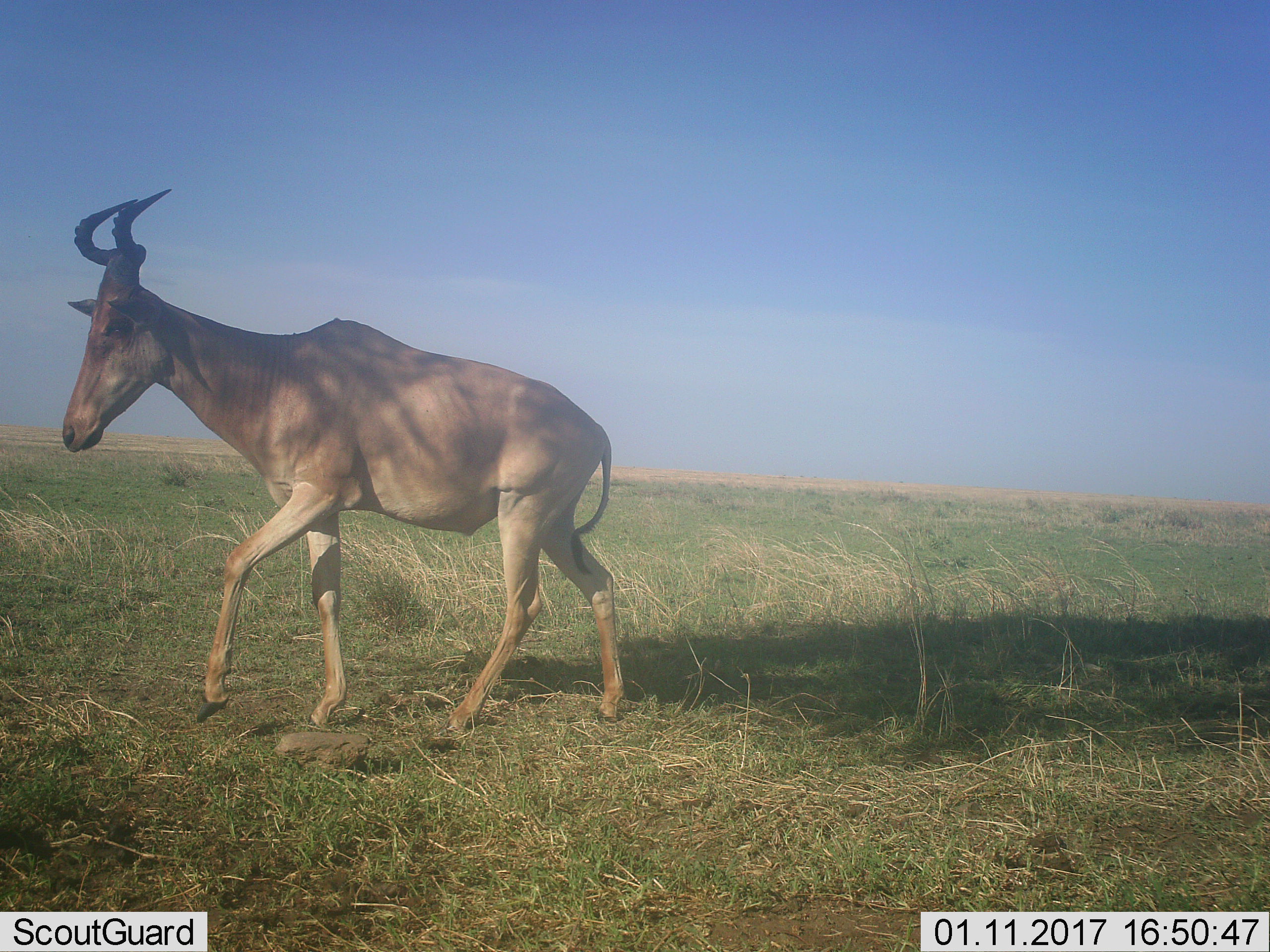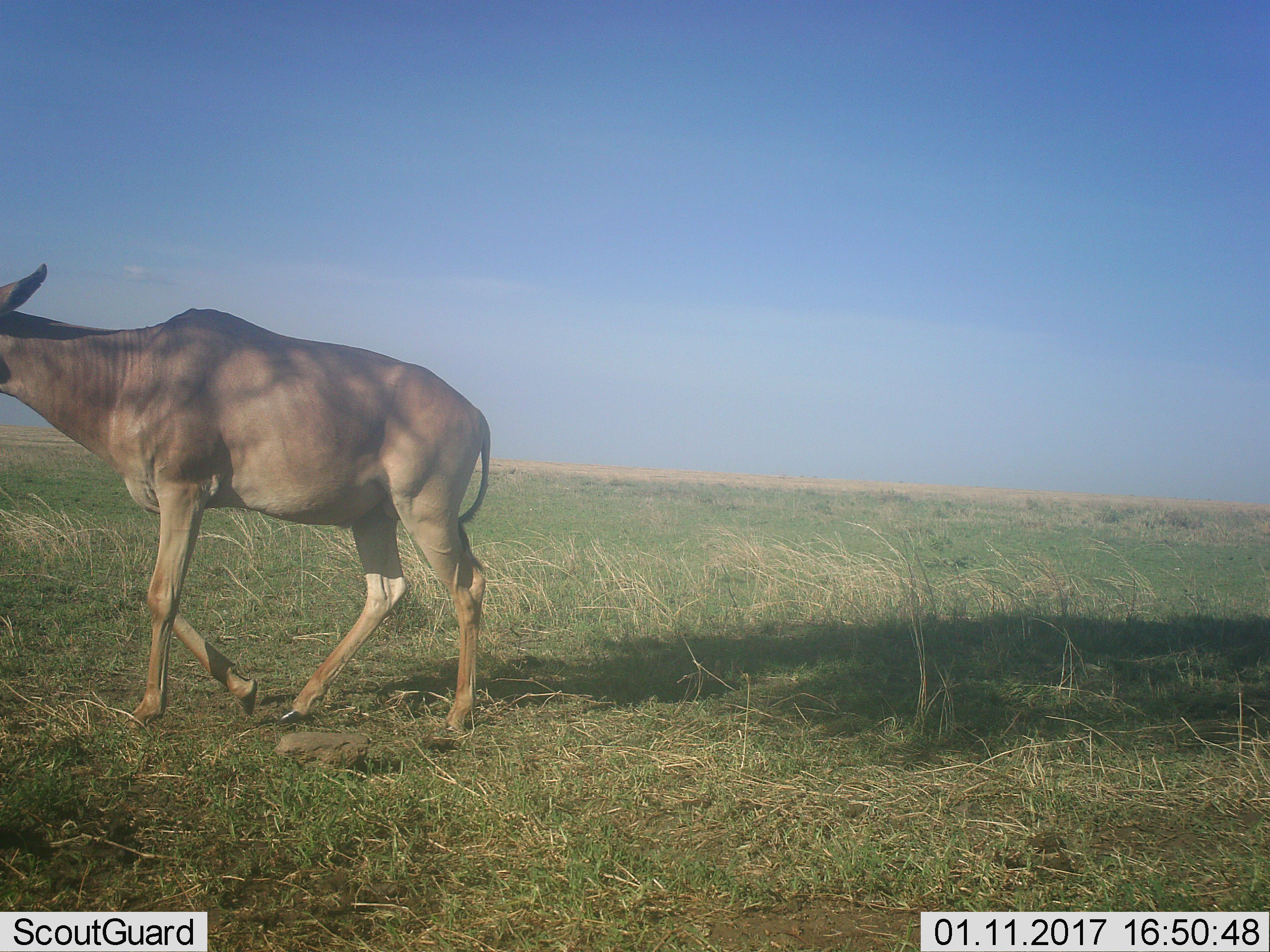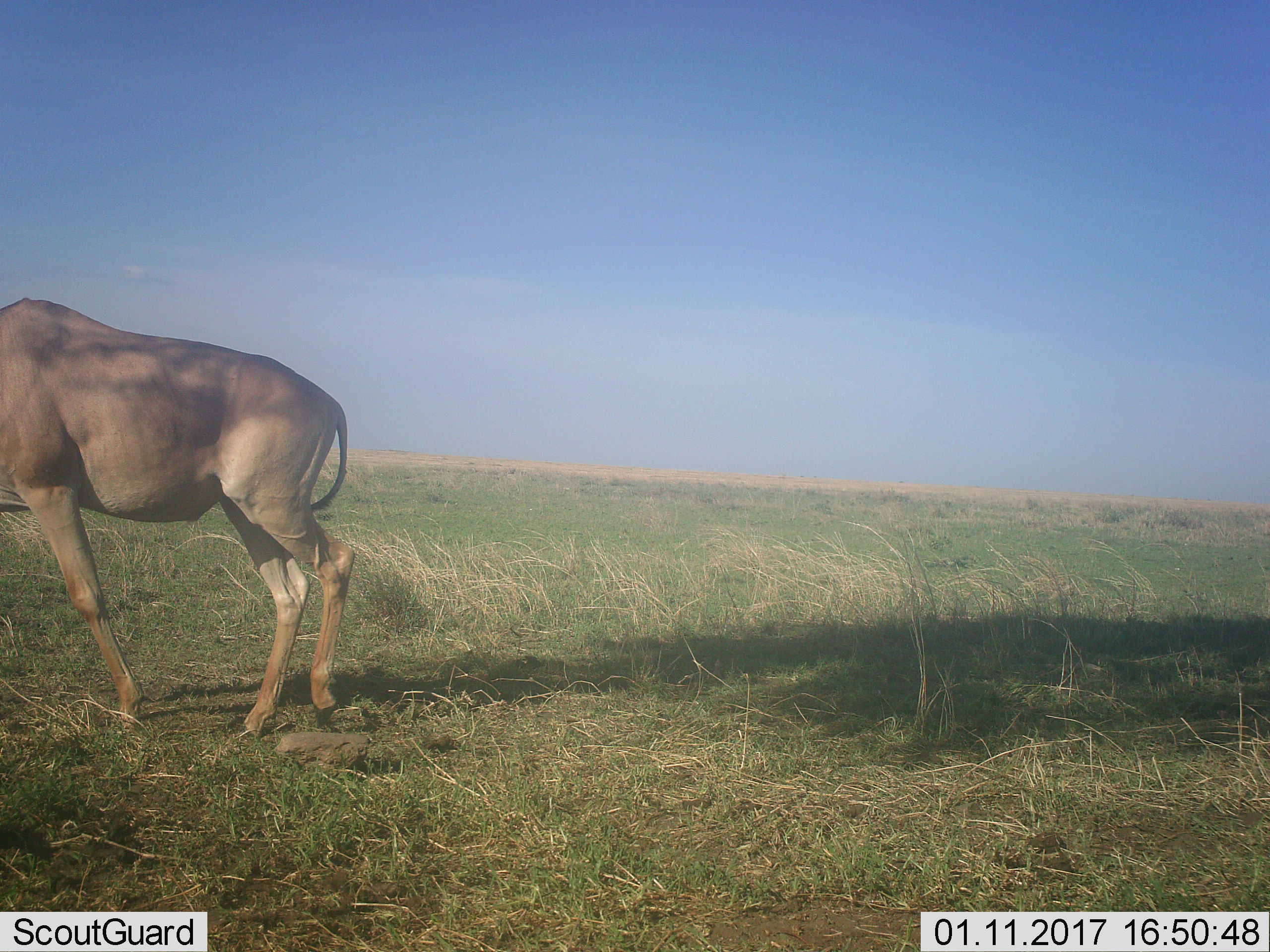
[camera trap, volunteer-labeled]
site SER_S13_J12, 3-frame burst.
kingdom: Animalia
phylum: Chordata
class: Mammalia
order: Artiodactyla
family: Bovidae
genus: Alcelaphus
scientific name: Alcelaphus buselaphus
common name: hartebeest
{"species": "hartebeest (Alcelaphus buselaphus)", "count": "1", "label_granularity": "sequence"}